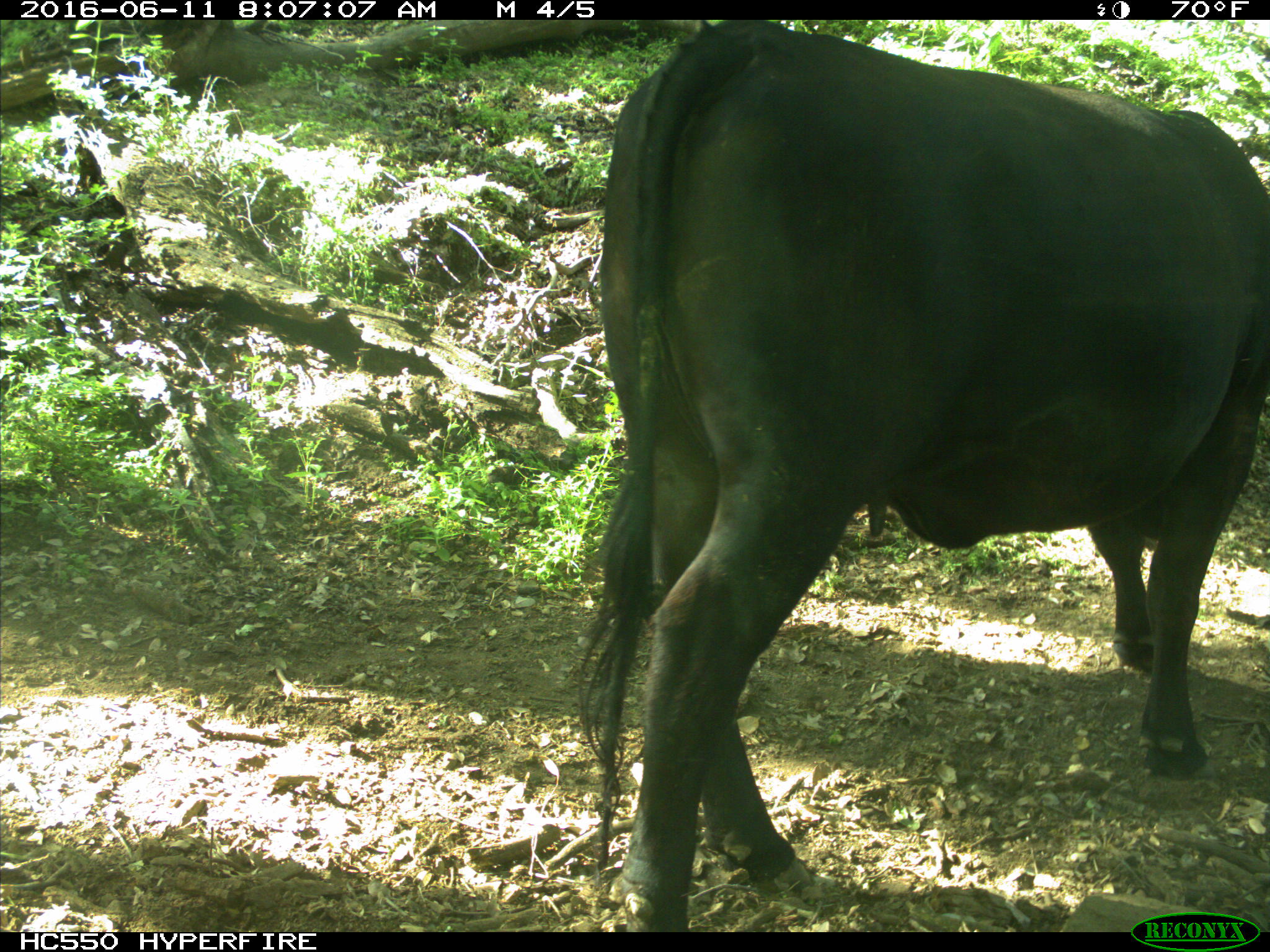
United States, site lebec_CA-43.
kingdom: Animalia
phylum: Chordata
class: Mammalia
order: Artiodactyla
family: Bovidae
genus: Bos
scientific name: Bos taurus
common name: domestic cow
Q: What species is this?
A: Bos taurus (domestic cow).